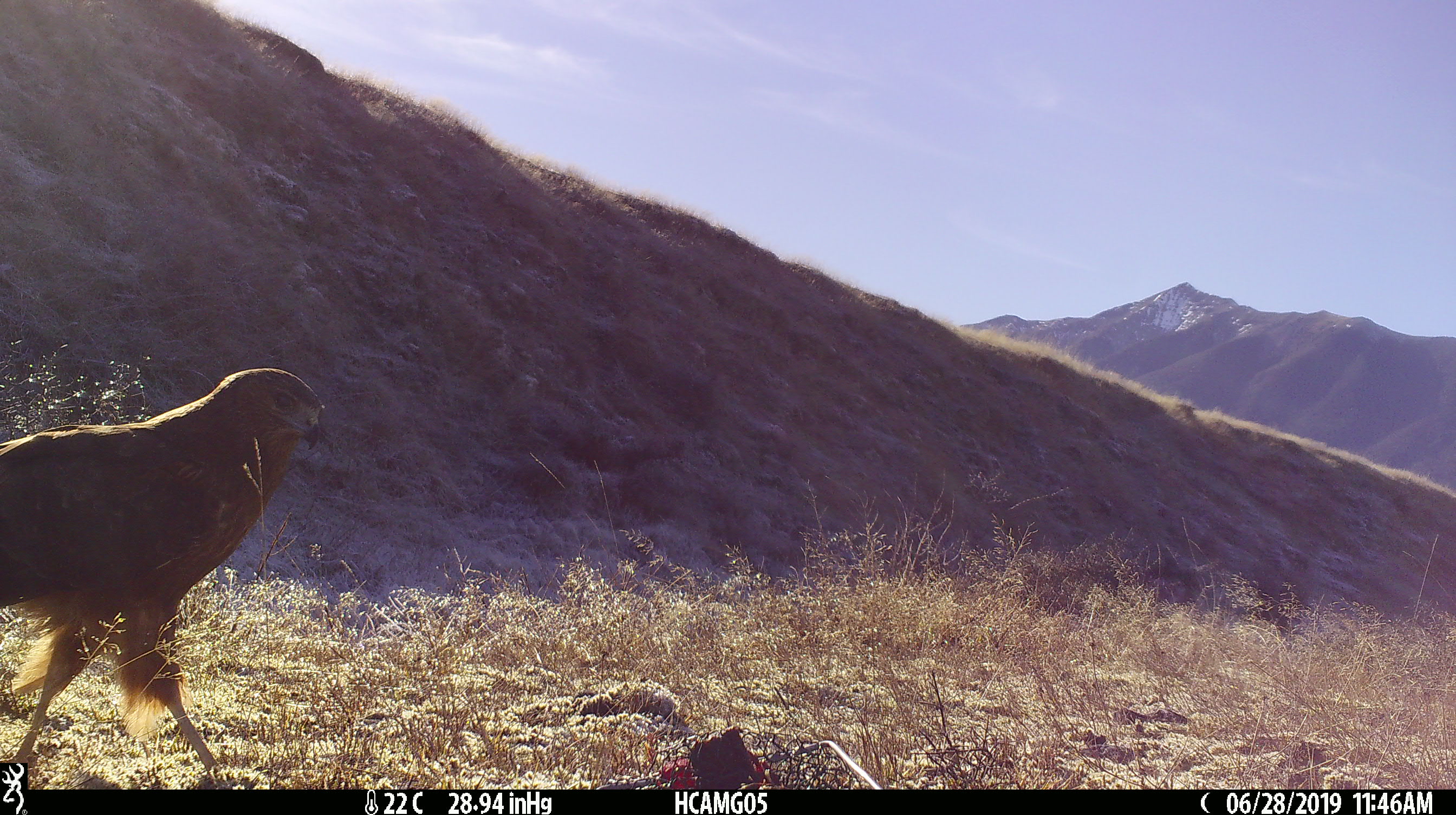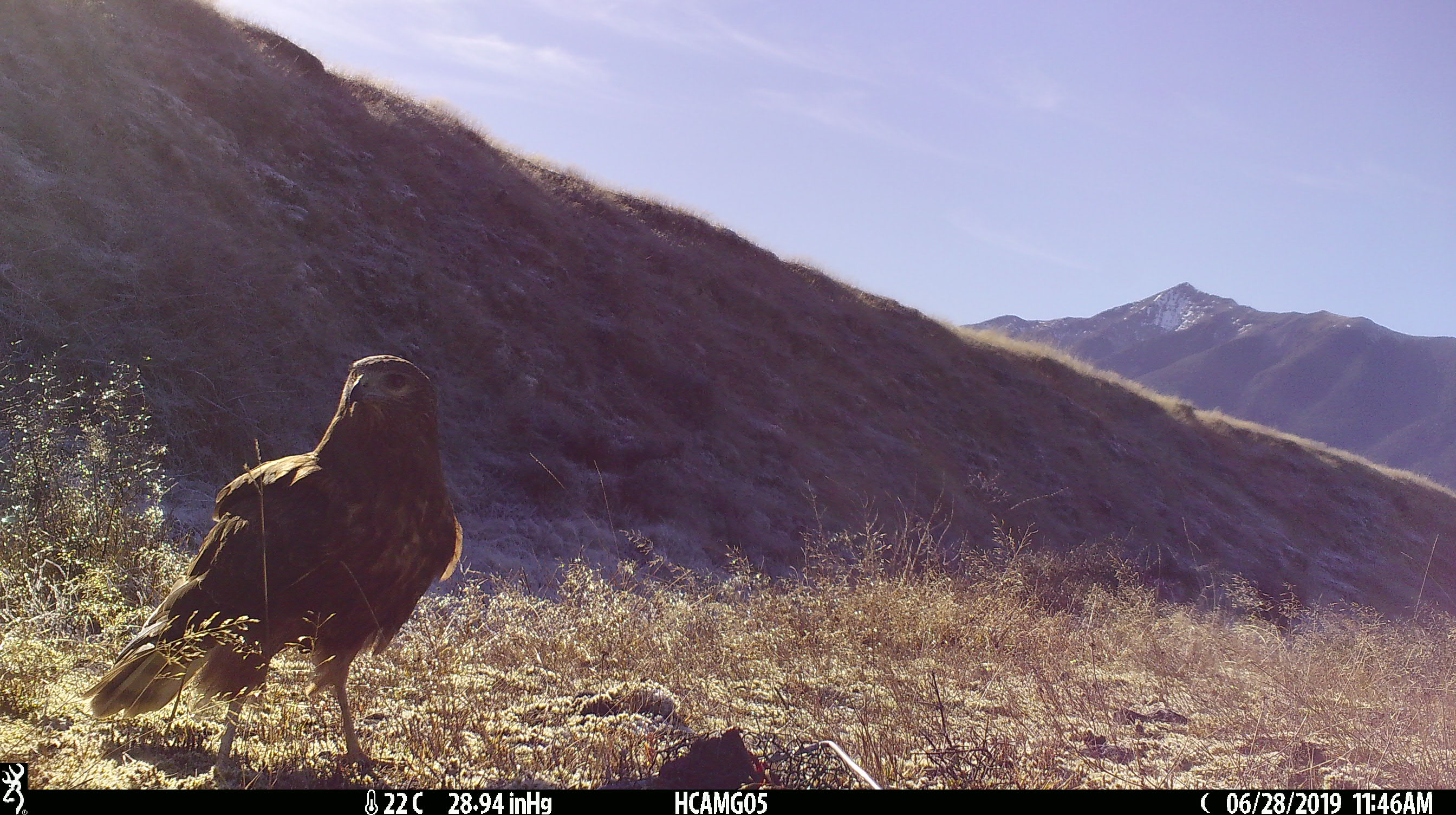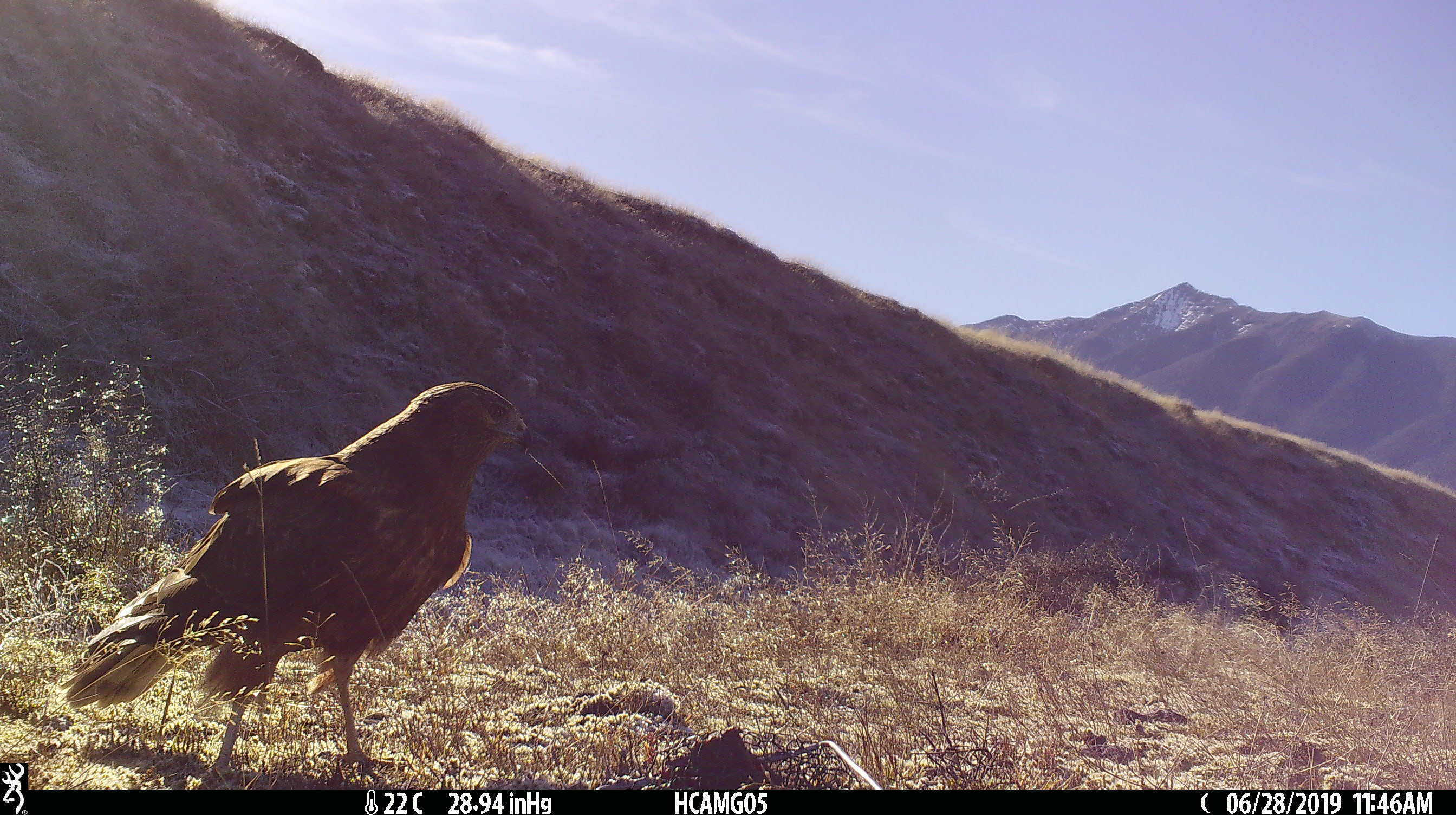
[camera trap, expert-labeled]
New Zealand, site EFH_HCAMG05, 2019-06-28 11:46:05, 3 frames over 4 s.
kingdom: Animalia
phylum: Chordata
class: Aves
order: Accipitriformes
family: Accipitridae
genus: Circus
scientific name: Circus approximans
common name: swamp harrier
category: harrier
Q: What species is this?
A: Harrier (swamp harrier) (Circus approximans).